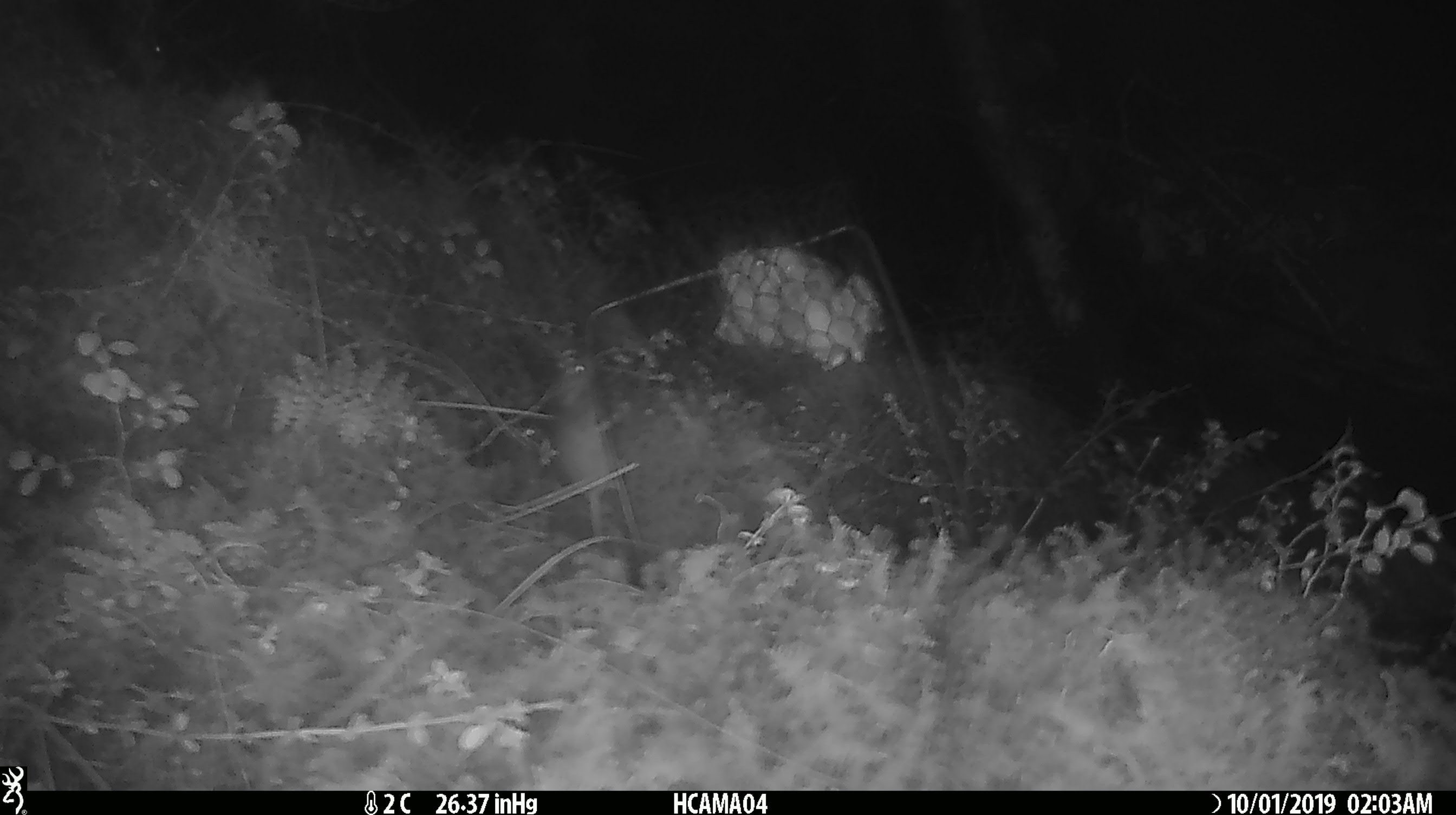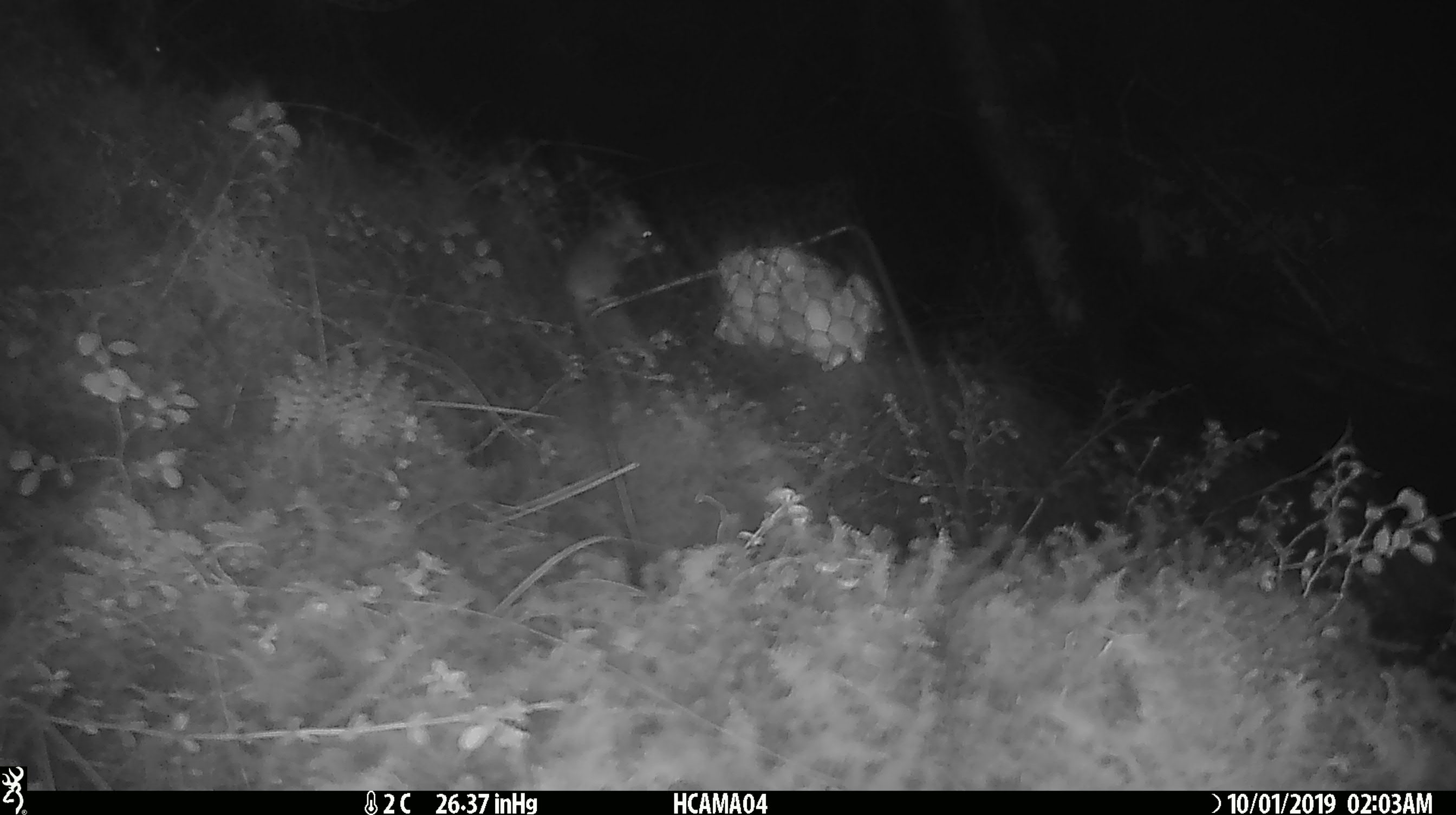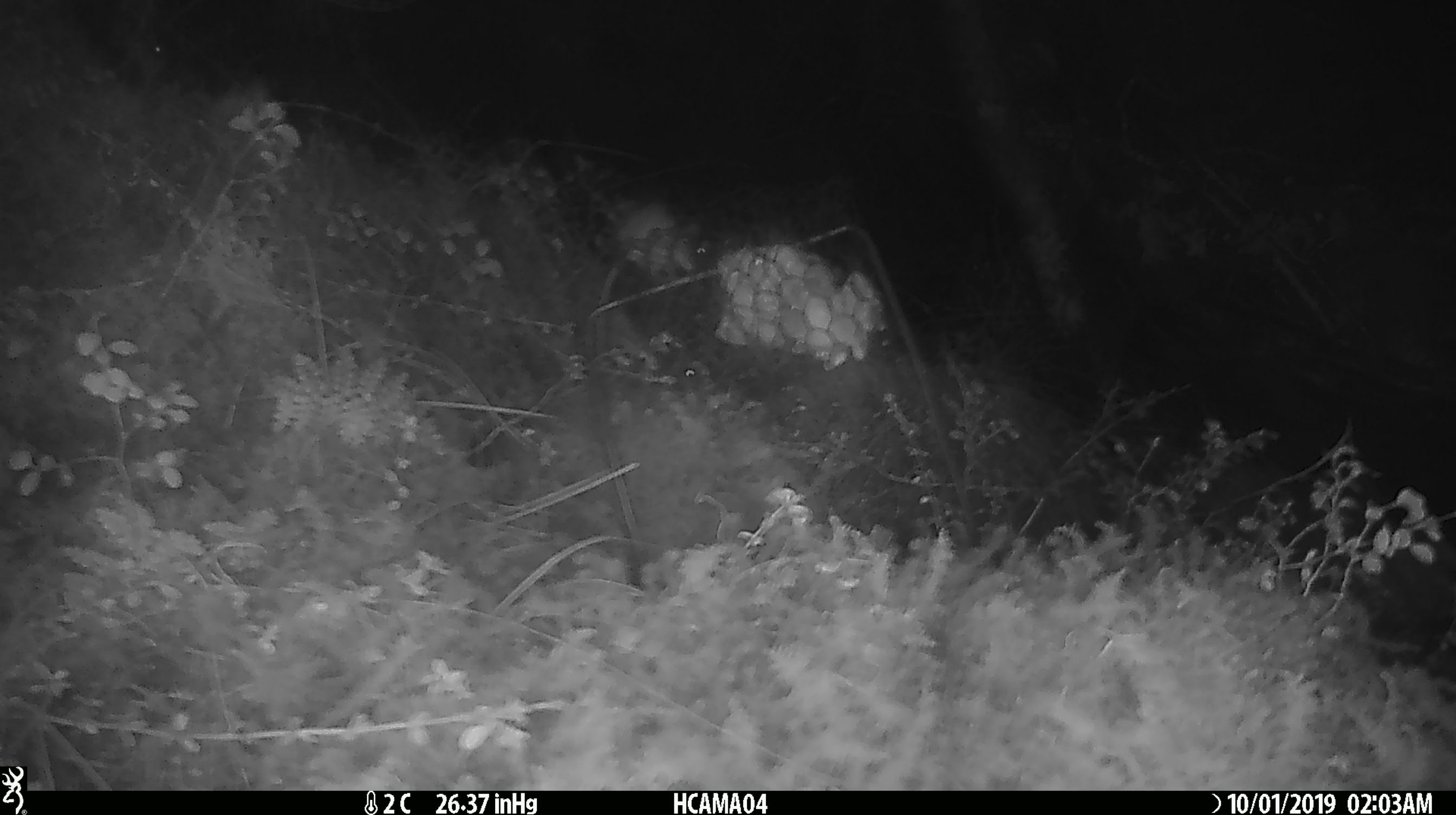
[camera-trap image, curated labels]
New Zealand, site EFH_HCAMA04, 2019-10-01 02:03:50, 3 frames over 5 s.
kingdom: Animalia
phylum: Chordata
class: Mammalia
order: Rodentia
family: Muridae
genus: Mus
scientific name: Mus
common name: mouse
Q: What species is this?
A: Mouse (Mus).